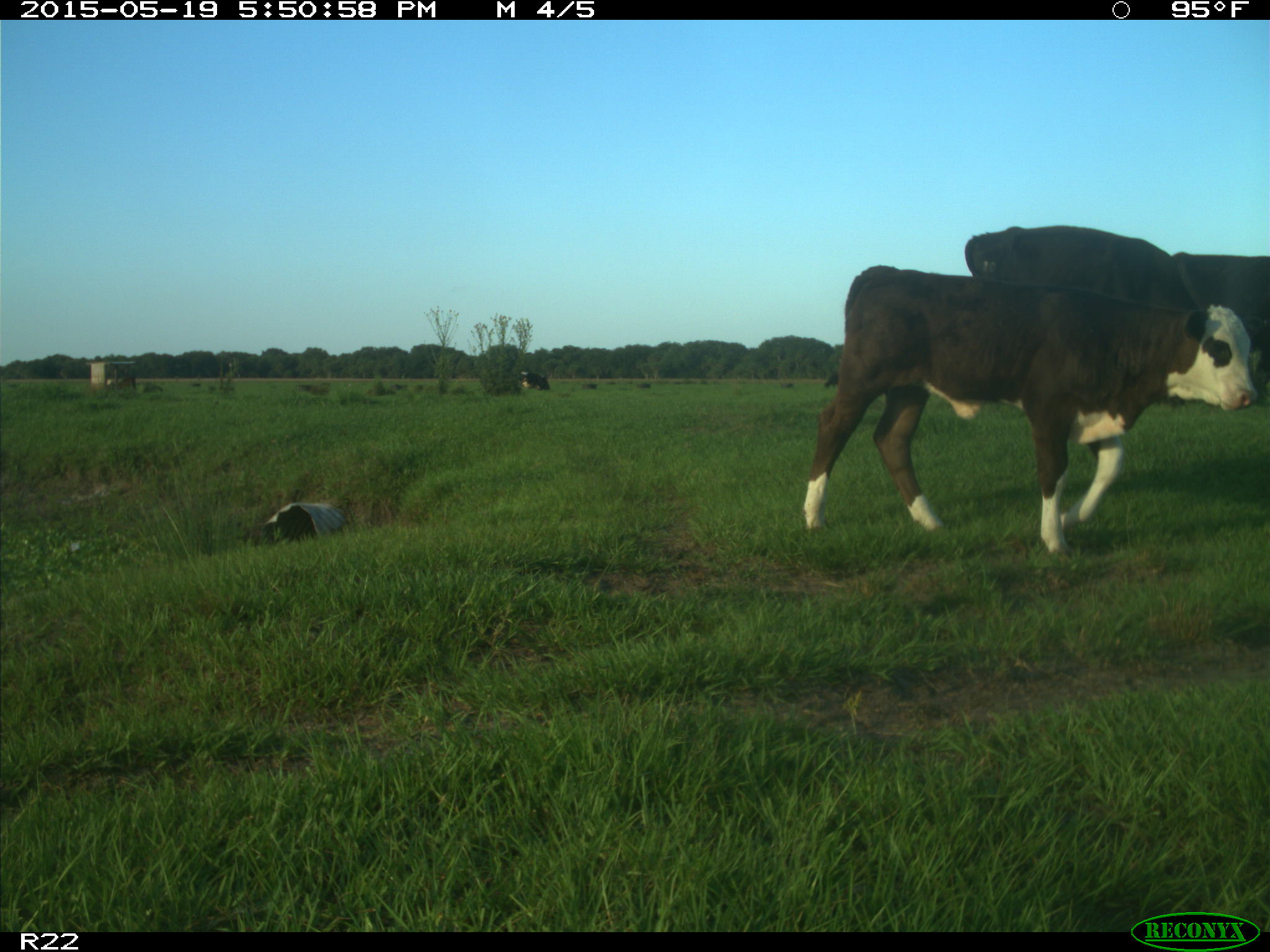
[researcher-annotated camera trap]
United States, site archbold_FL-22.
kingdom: Animalia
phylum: Chordata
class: Mammalia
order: Artiodactyla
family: Bovidae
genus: Bos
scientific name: Bos taurus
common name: domestic cow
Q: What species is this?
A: Bos taurus (domestic cow).